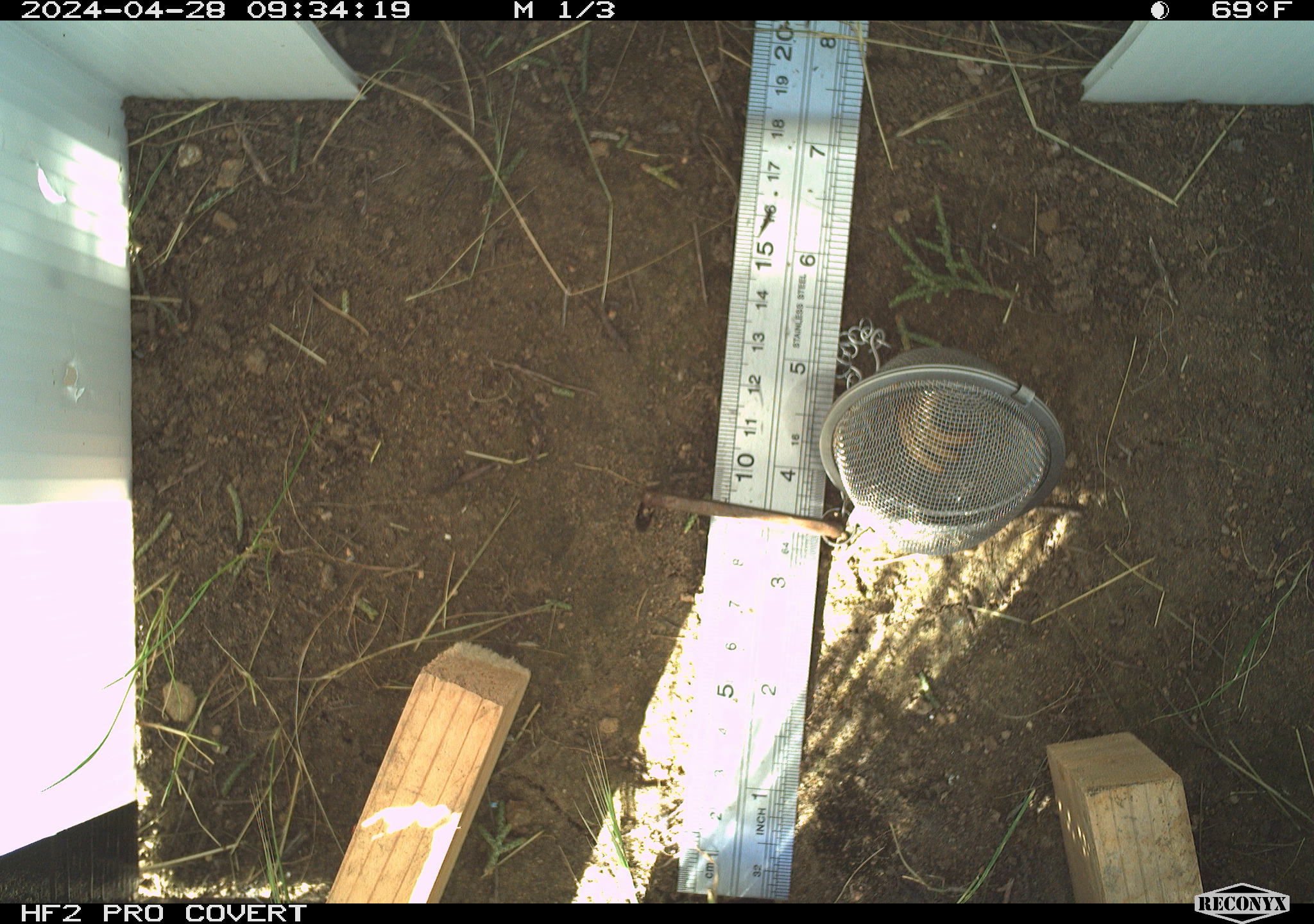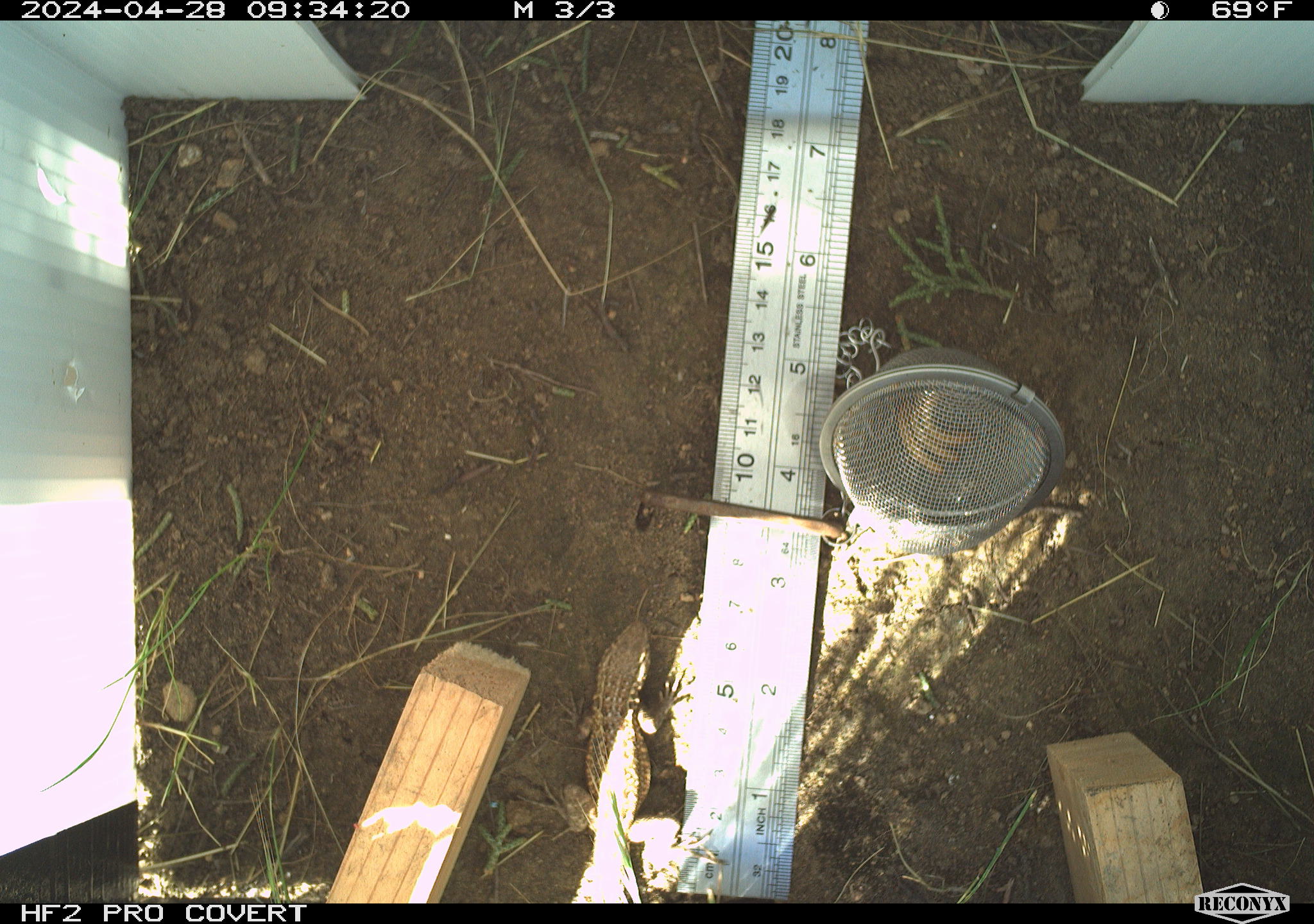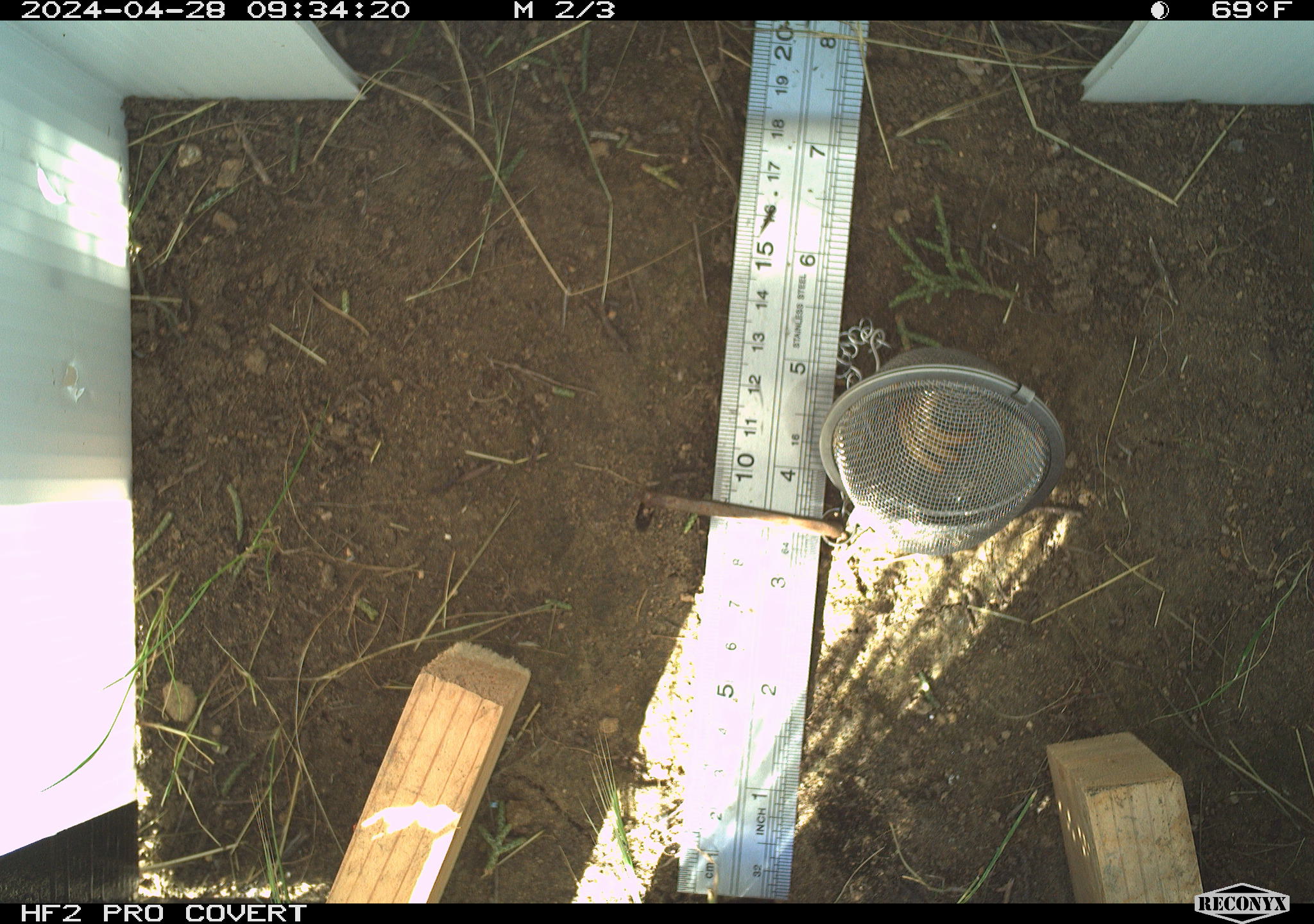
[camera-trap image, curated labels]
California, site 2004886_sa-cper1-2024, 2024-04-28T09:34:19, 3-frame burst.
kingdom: Animalia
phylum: Chordata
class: Reptilia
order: Squamata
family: Phrynosomatidae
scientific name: Phrynosomatidae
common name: north american spiny lizards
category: sceloporus/uta species